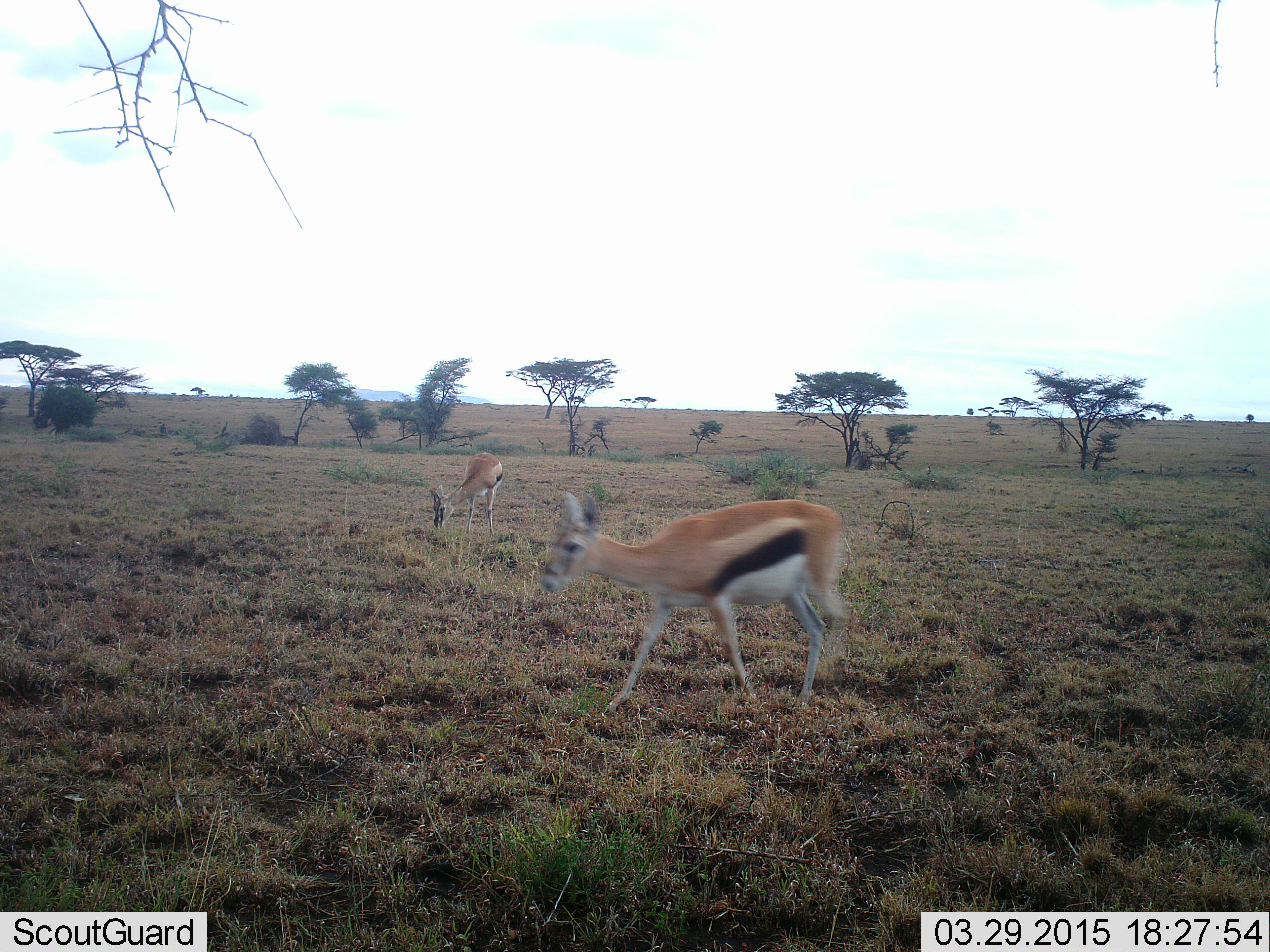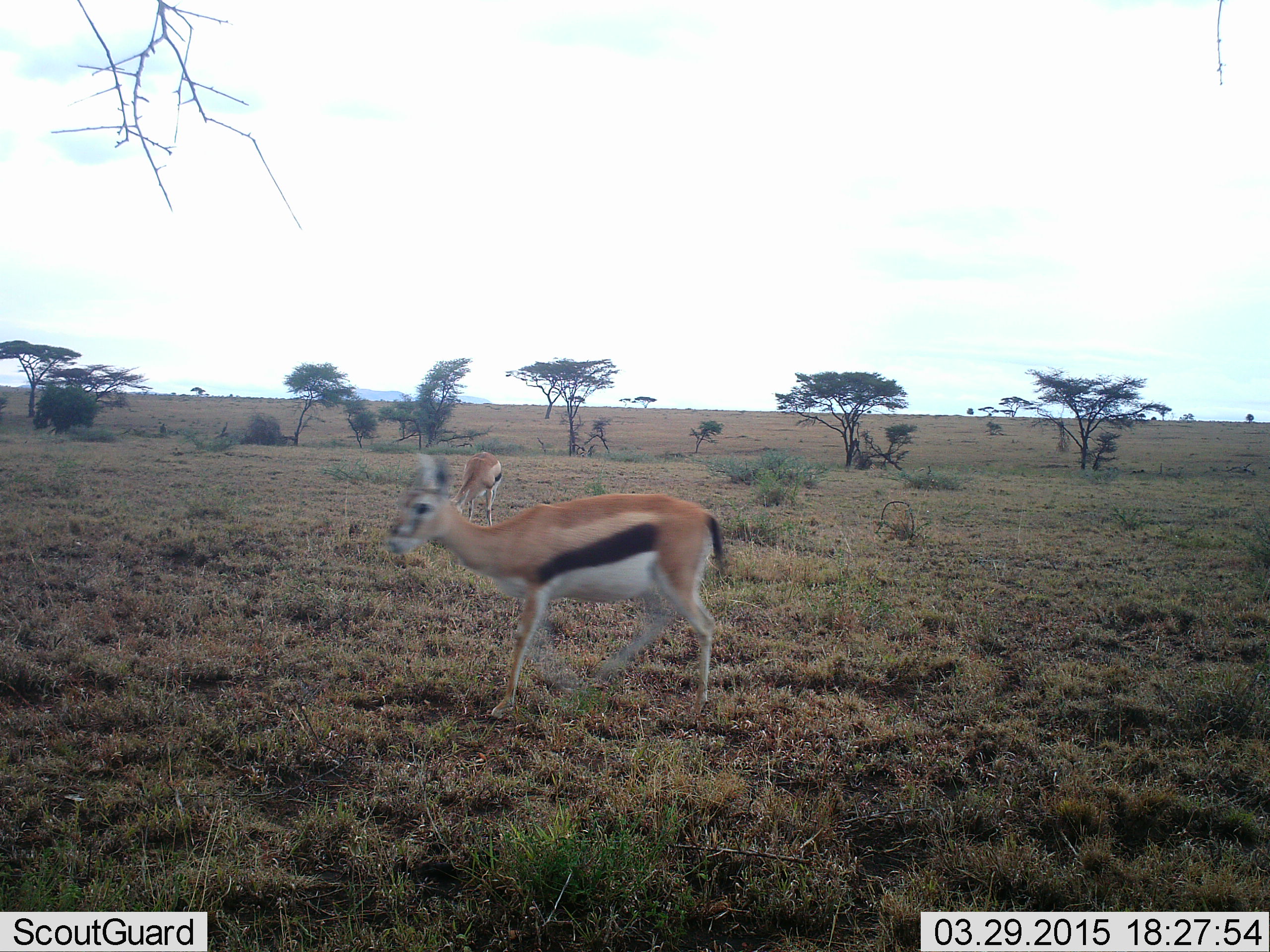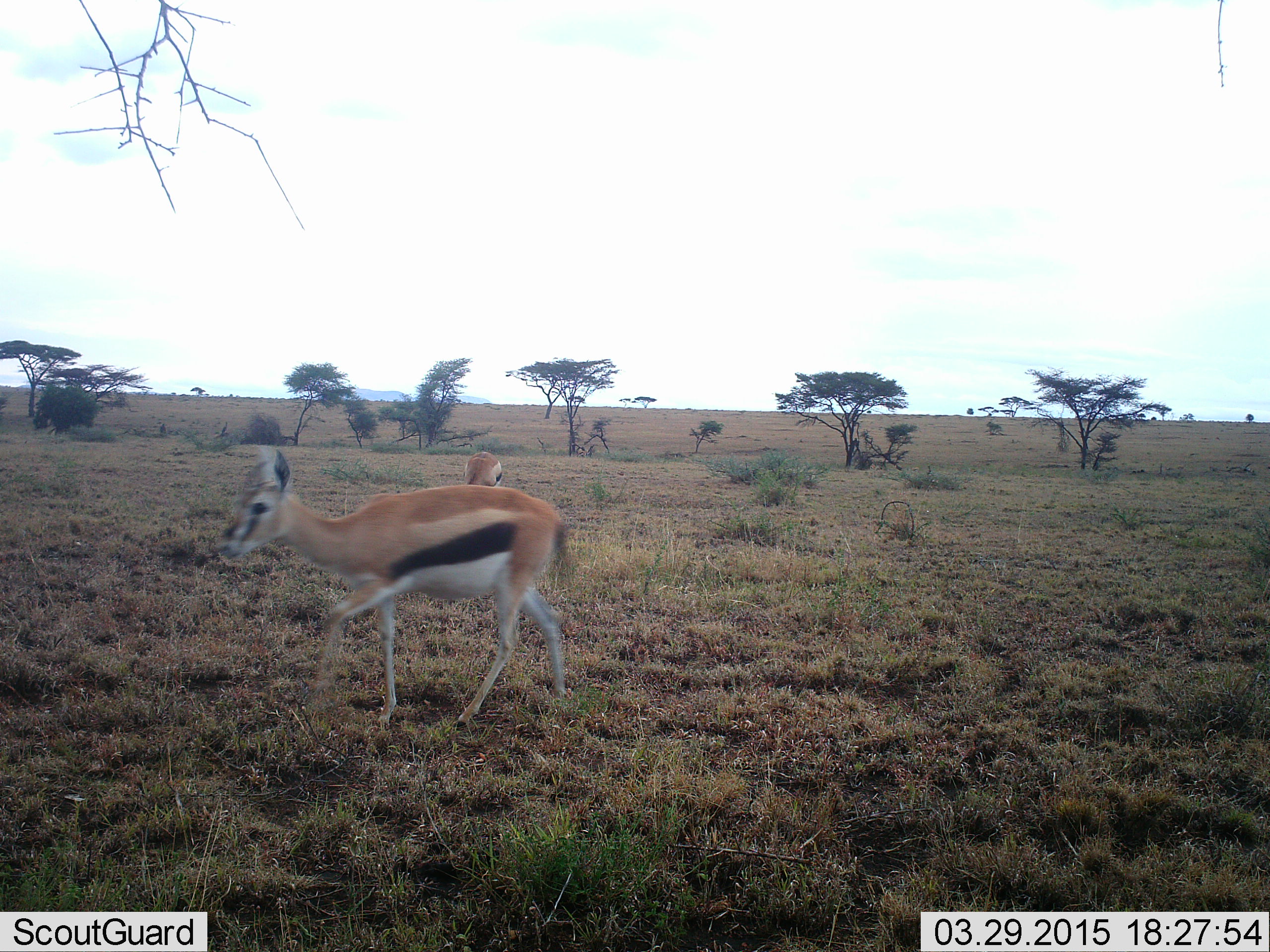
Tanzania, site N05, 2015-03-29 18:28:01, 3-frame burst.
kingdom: Animalia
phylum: Chordata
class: Mammalia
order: Artiodactyla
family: Bovidae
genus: Eudorcas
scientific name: Eudorcas thomsonii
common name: thomson's gazelle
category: gazellethomsons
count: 2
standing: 20%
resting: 0%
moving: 80%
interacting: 0%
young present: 10%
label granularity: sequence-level